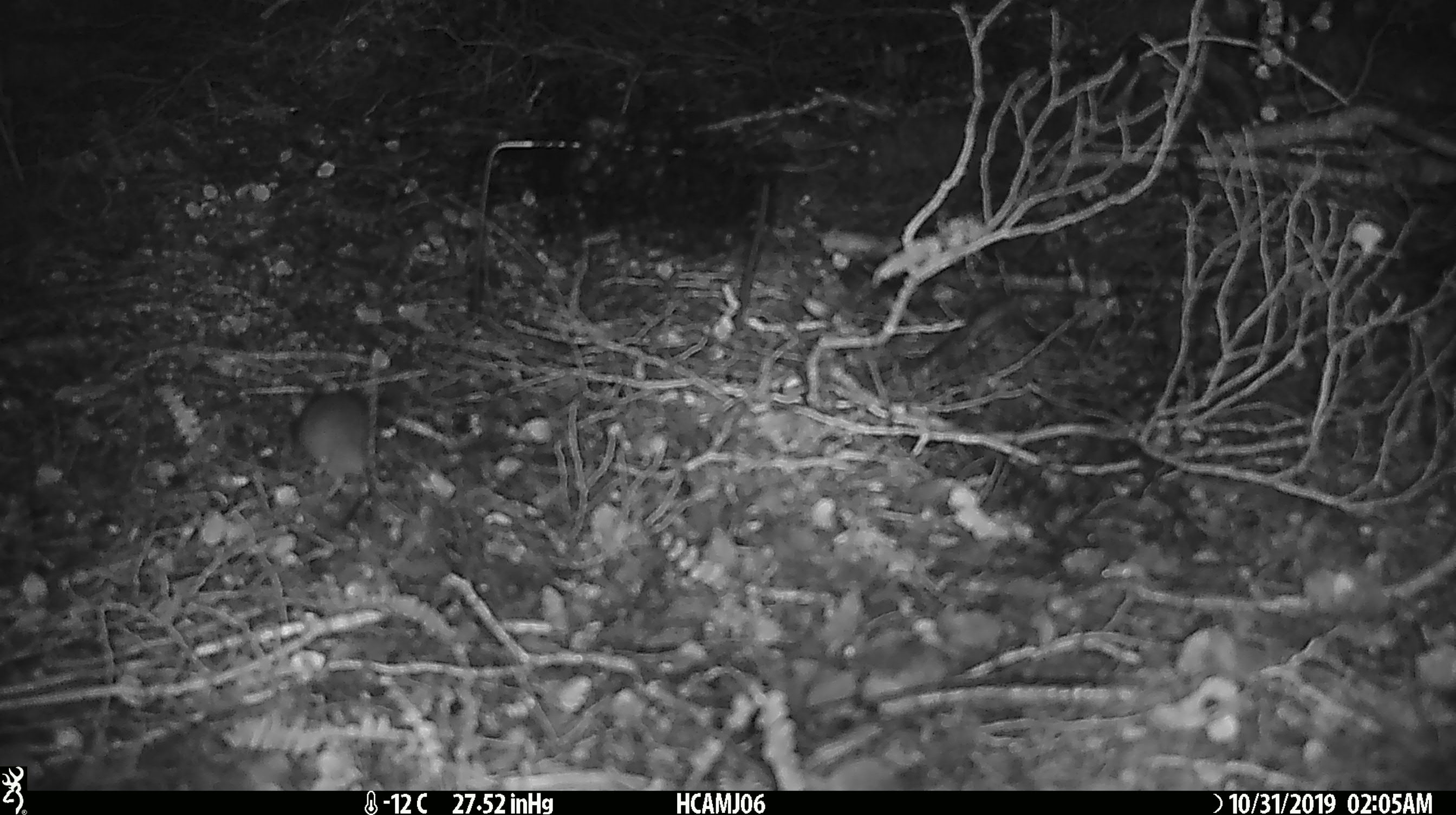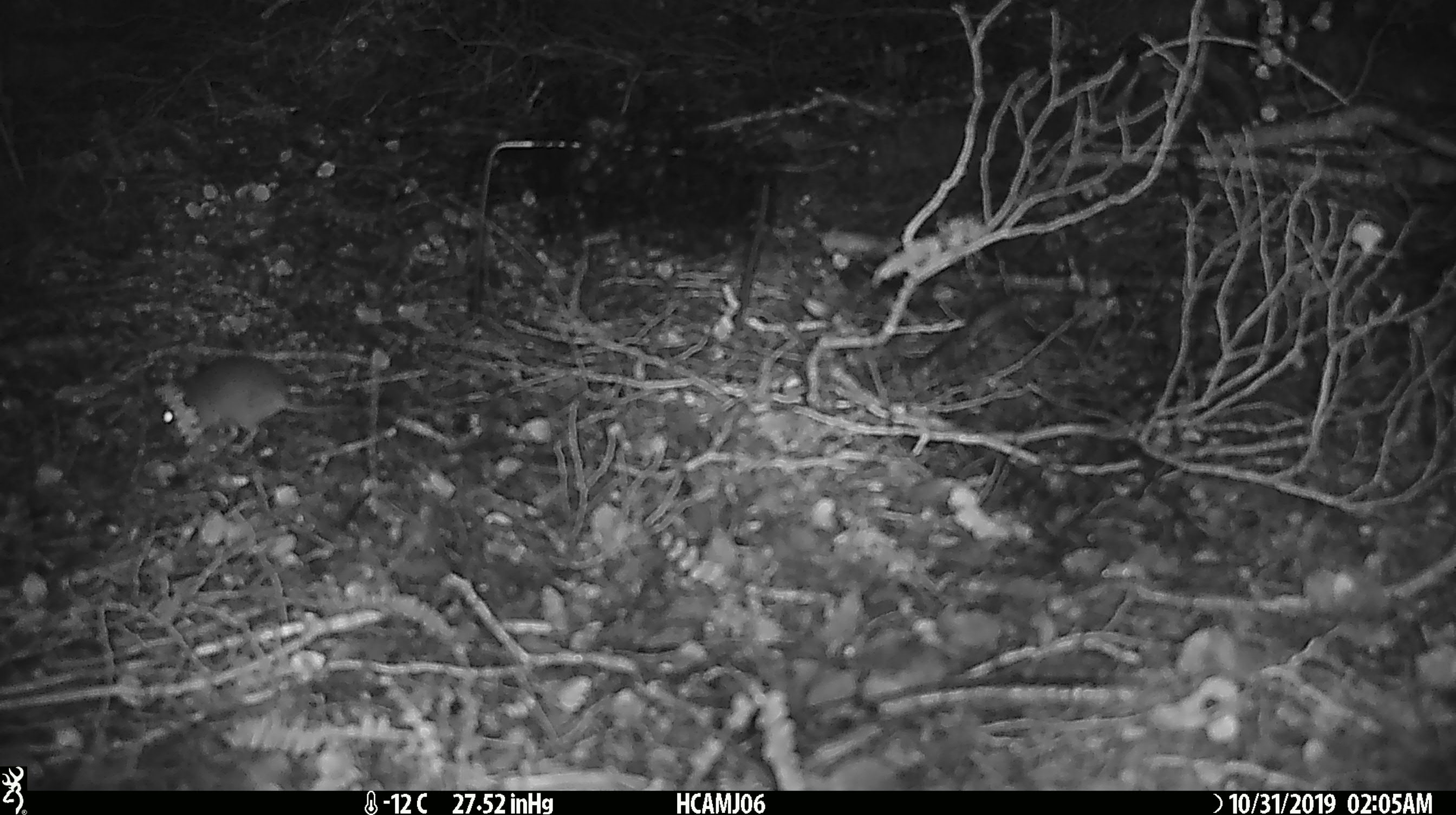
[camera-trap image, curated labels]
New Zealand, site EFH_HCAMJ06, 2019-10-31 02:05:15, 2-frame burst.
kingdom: Animalia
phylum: Chordata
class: Mammalia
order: Rodentia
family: Muridae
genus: Mus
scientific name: Mus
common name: mouse